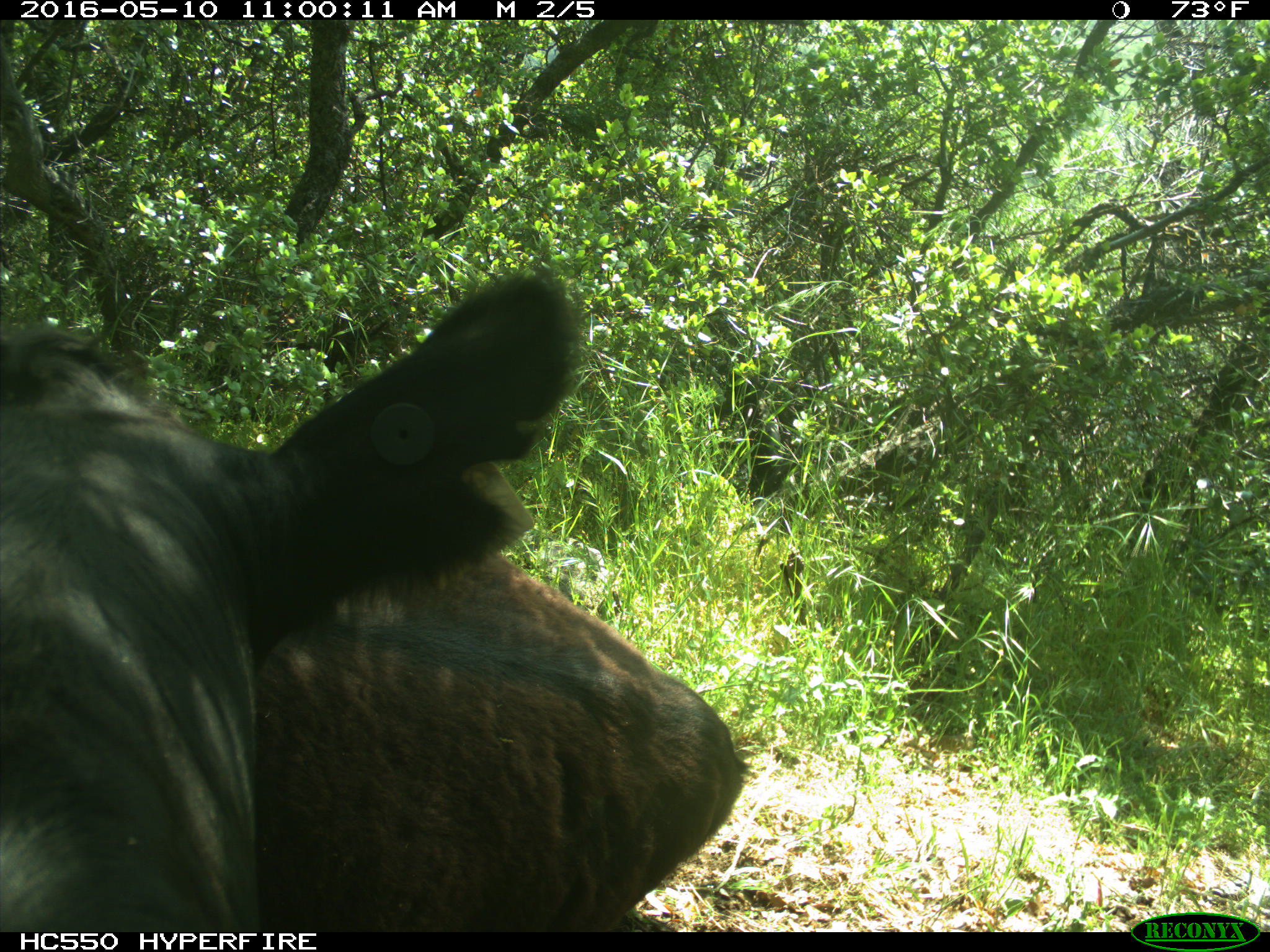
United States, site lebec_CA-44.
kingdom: Animalia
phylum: Chordata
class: Mammalia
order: Artiodactyla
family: Bovidae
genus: Bos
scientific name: Bos taurus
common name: domestic cow